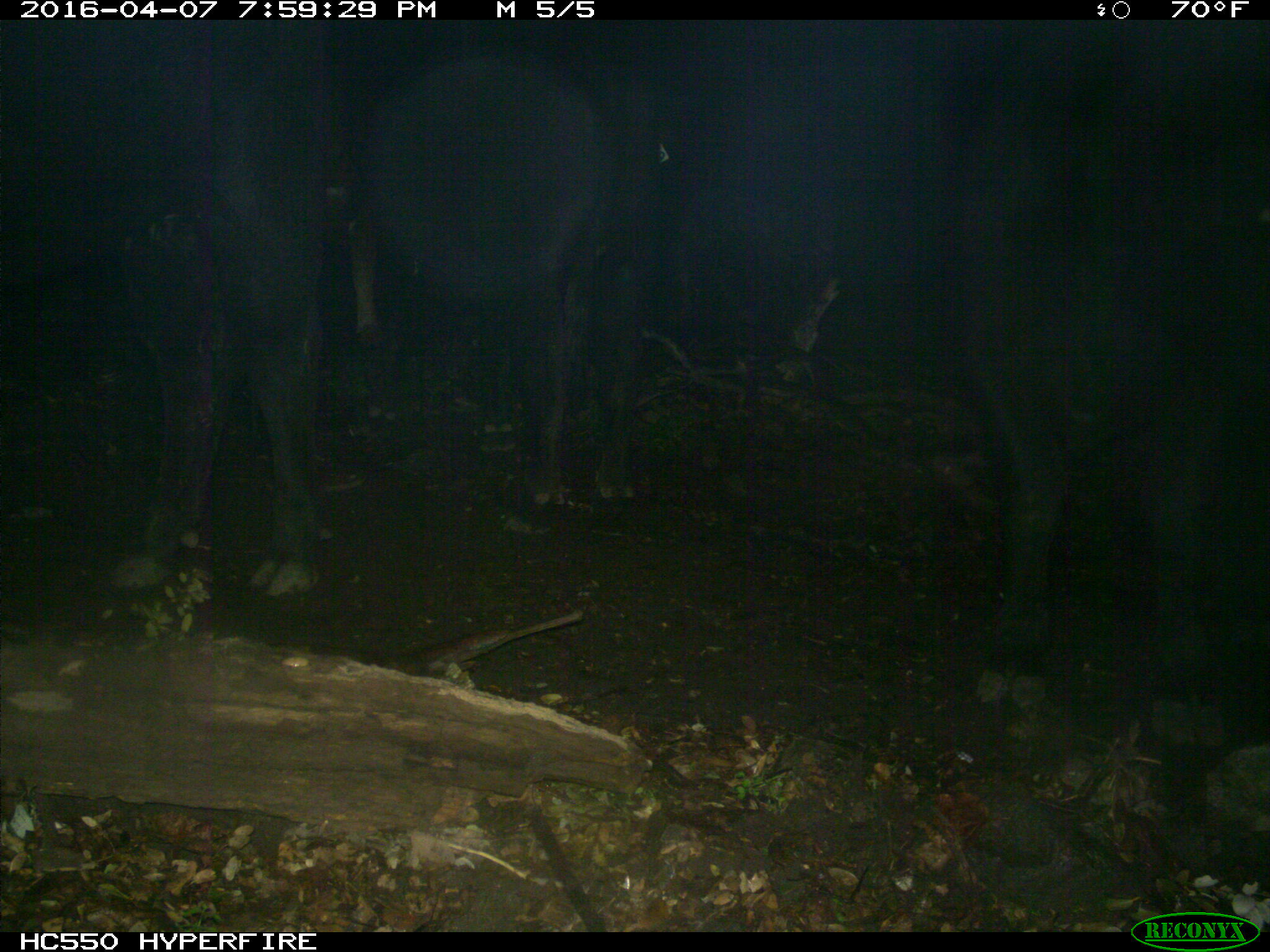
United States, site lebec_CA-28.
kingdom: Animalia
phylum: Chordata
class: Mammalia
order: Artiodactyla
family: Bovidae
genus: Bos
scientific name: Bos taurus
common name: domestic cow